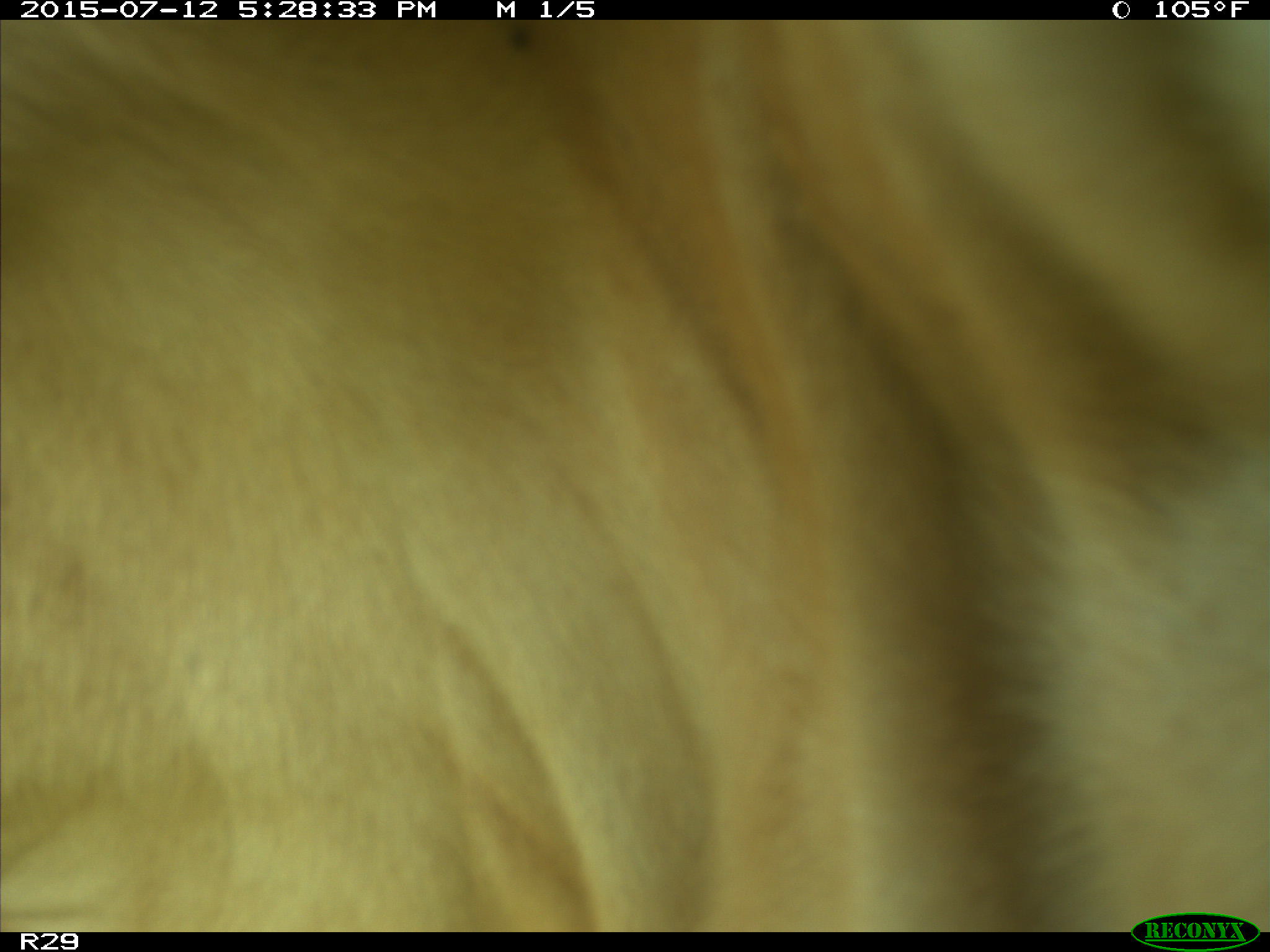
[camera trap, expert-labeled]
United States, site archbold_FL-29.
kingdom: Animalia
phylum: Chordata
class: Mammalia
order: Artiodactyla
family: Bovidae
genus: Bos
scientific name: Bos taurus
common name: domestic cow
Bos taurus (domestic cow).